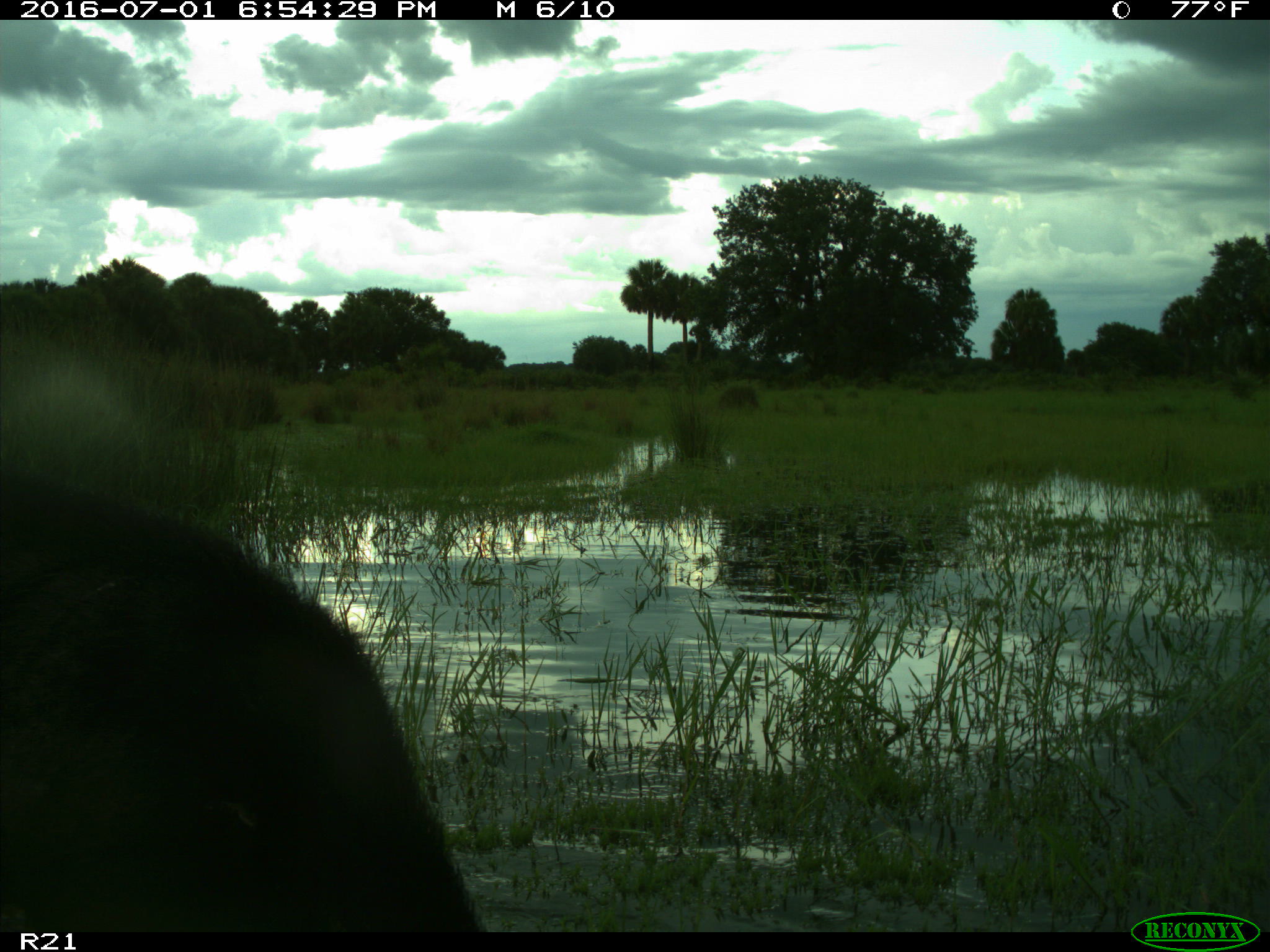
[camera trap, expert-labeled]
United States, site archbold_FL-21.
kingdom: Animalia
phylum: Chordata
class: Mammalia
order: Artiodactyla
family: Suidae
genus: Sus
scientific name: Sus scrofa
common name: wild boar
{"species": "Sus scrofa (wild boar)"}